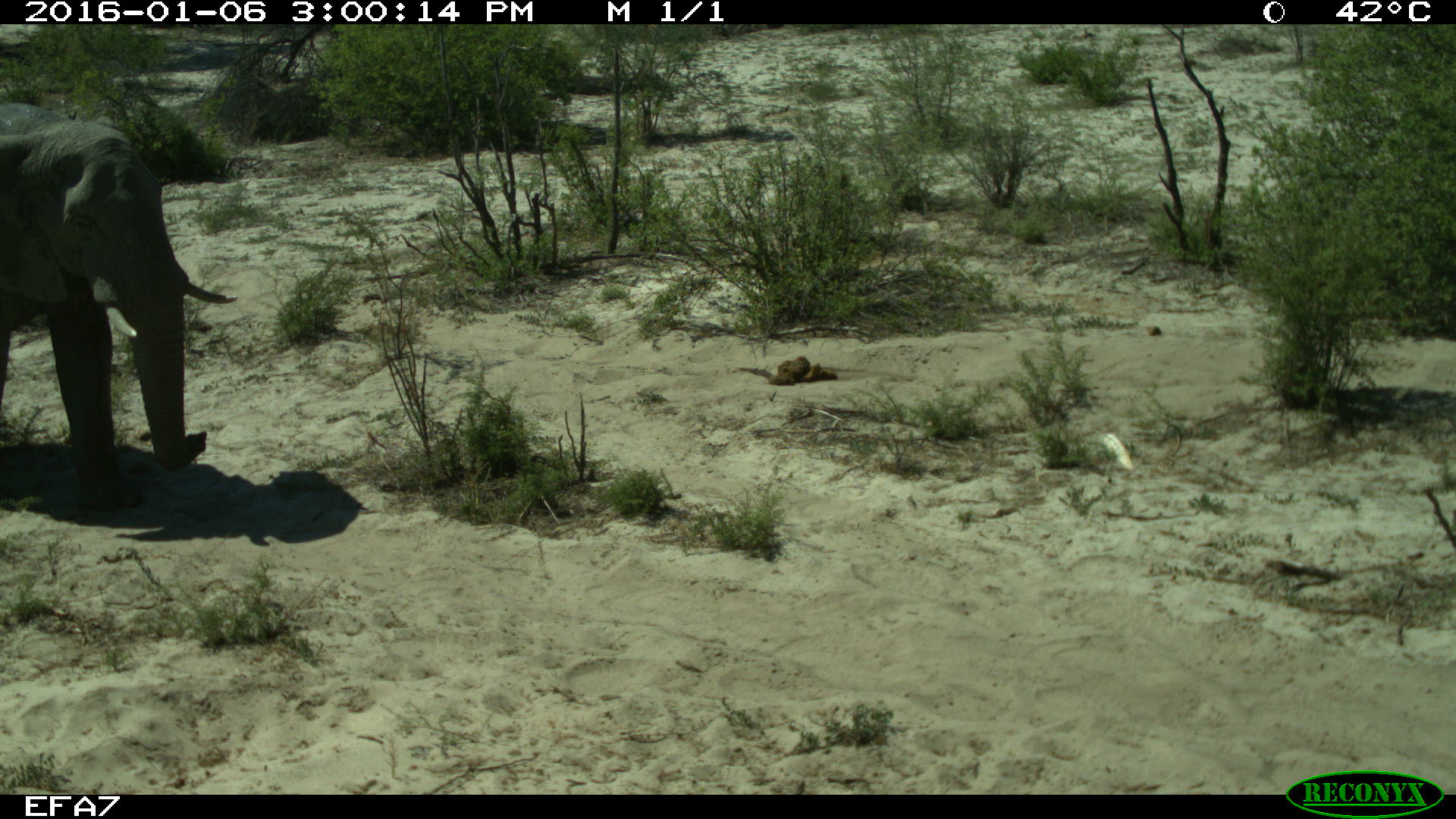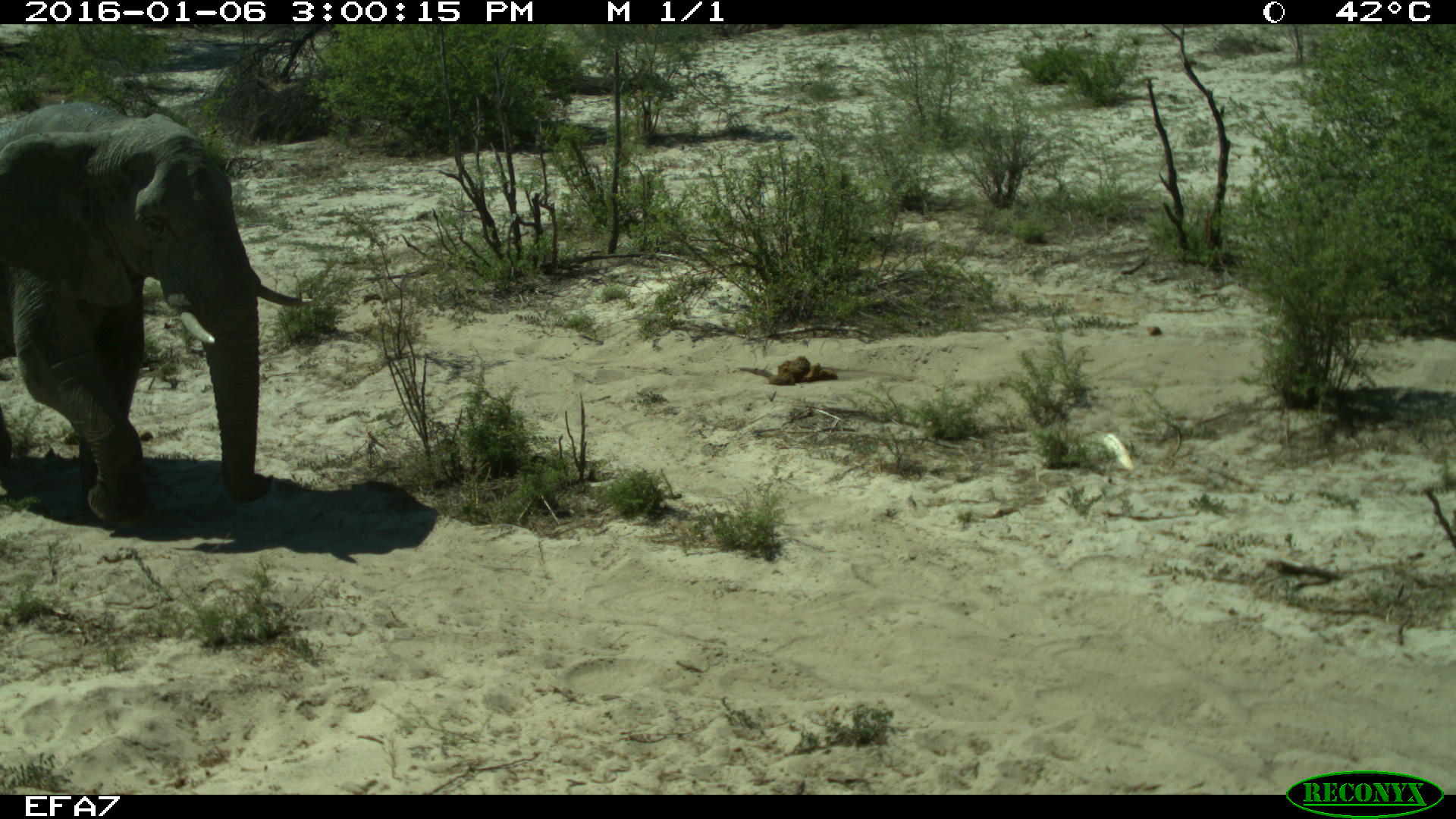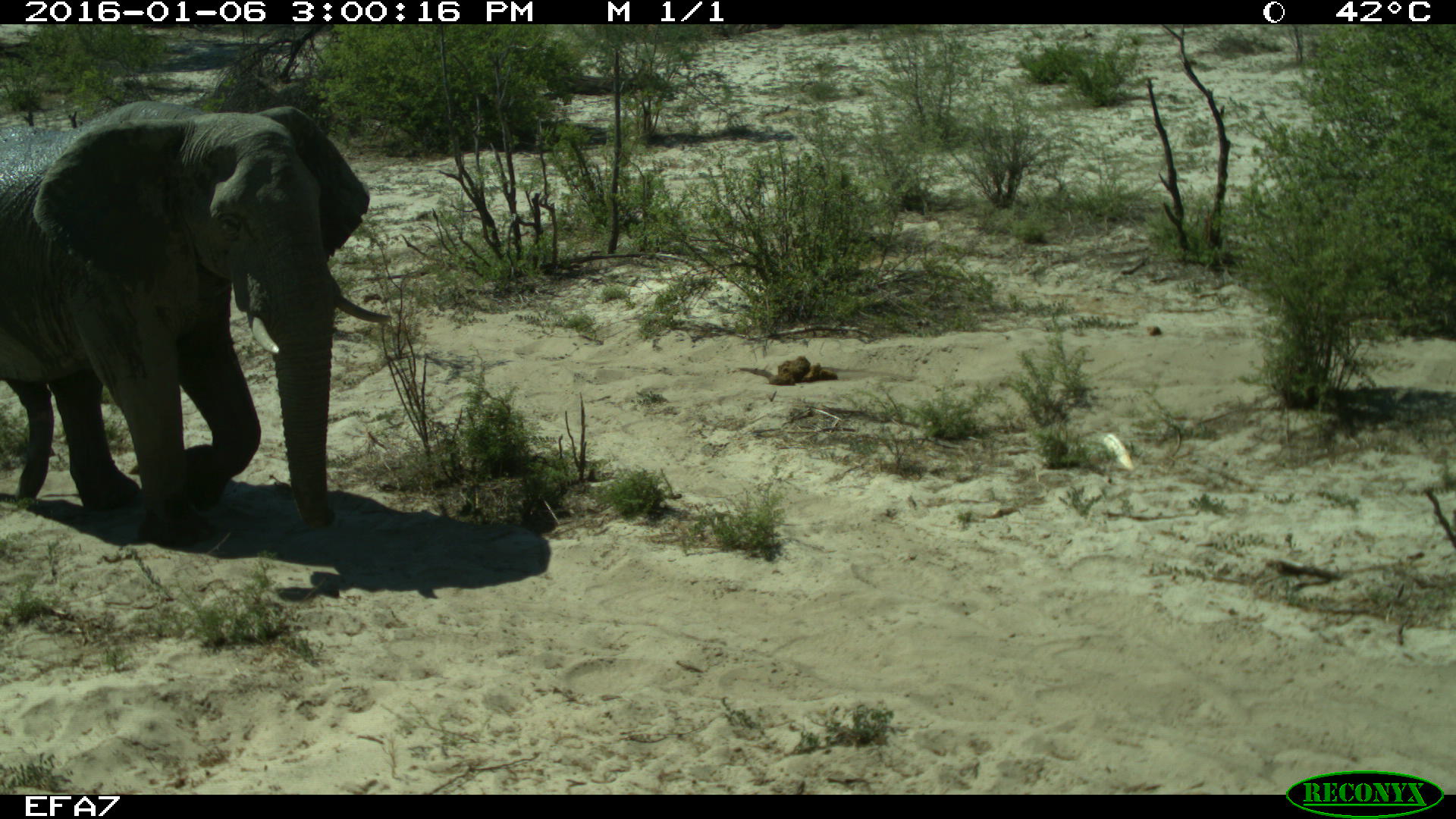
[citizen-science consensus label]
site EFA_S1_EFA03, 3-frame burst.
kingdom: Animalia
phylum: Chordata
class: Mammalia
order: Proboscidea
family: Elephantidae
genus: Loxodonta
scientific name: Loxodonta africana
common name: african bush elephant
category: elephant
Elephant (african bush elephant) (Loxodonta africana), count 1. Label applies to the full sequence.